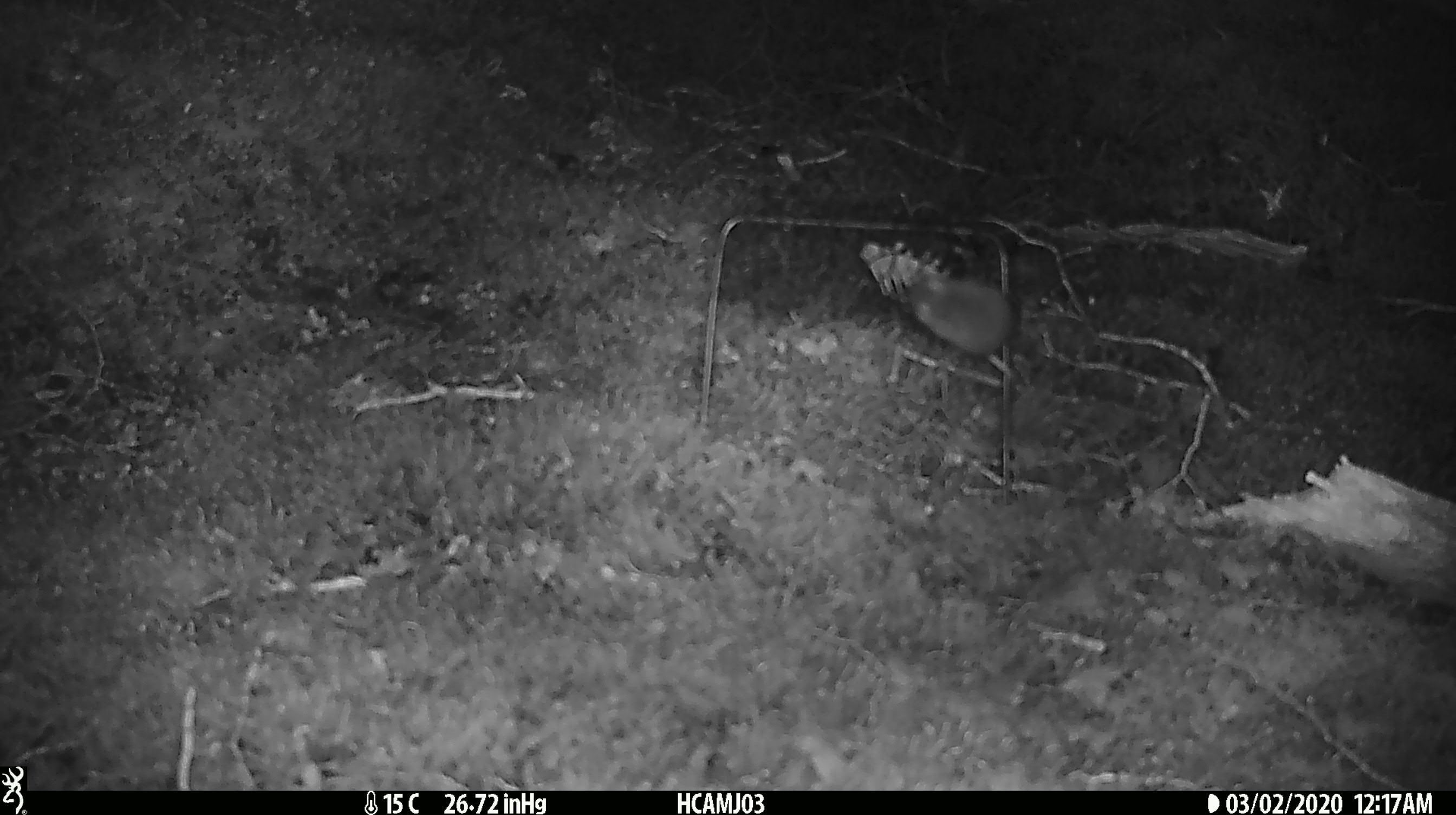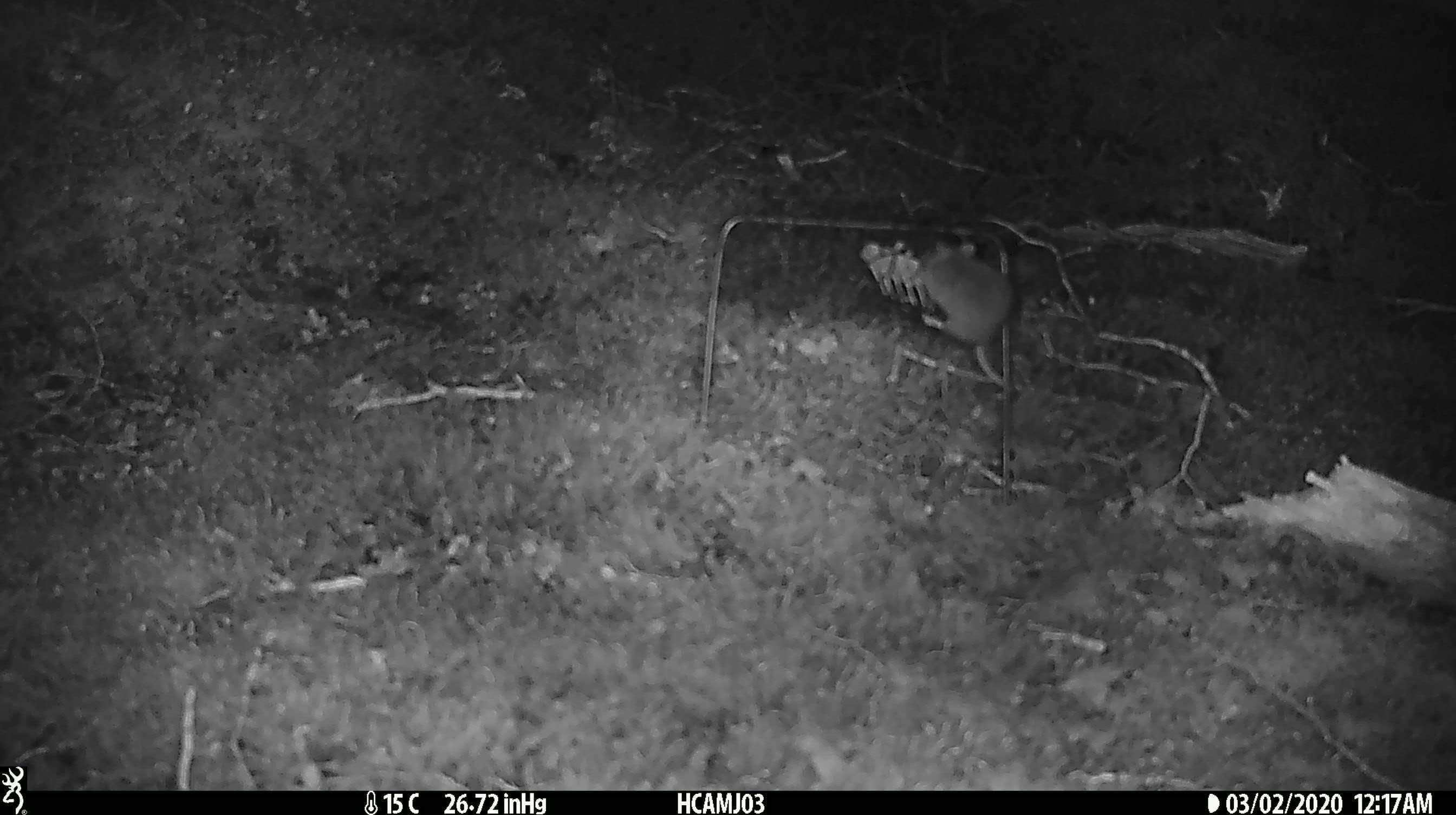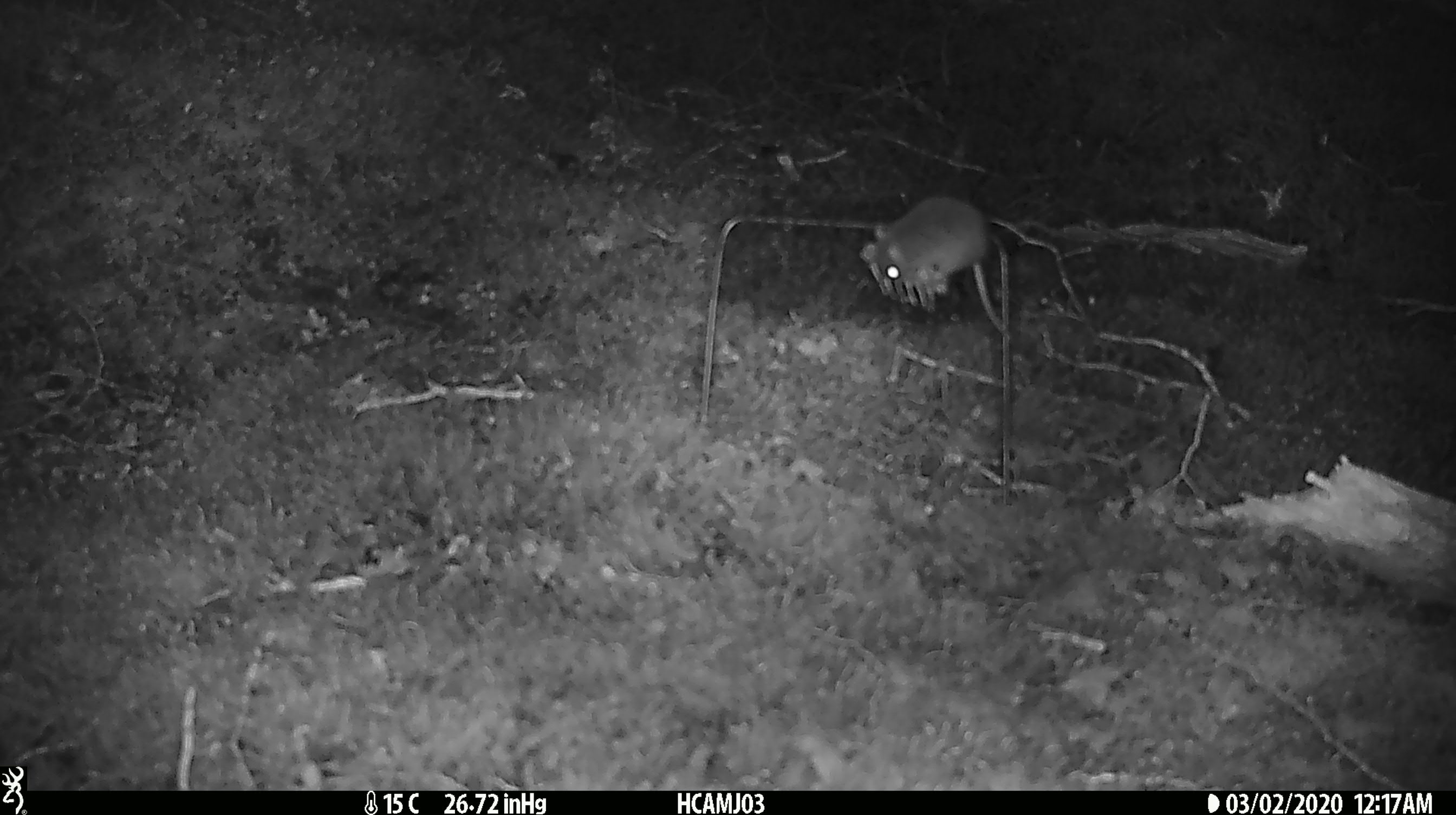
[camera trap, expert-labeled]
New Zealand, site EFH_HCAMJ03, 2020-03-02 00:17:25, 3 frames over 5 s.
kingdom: Animalia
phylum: Chordata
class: Mammalia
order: Rodentia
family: Muridae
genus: Mus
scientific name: Mus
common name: mouse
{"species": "mouse (Mus)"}